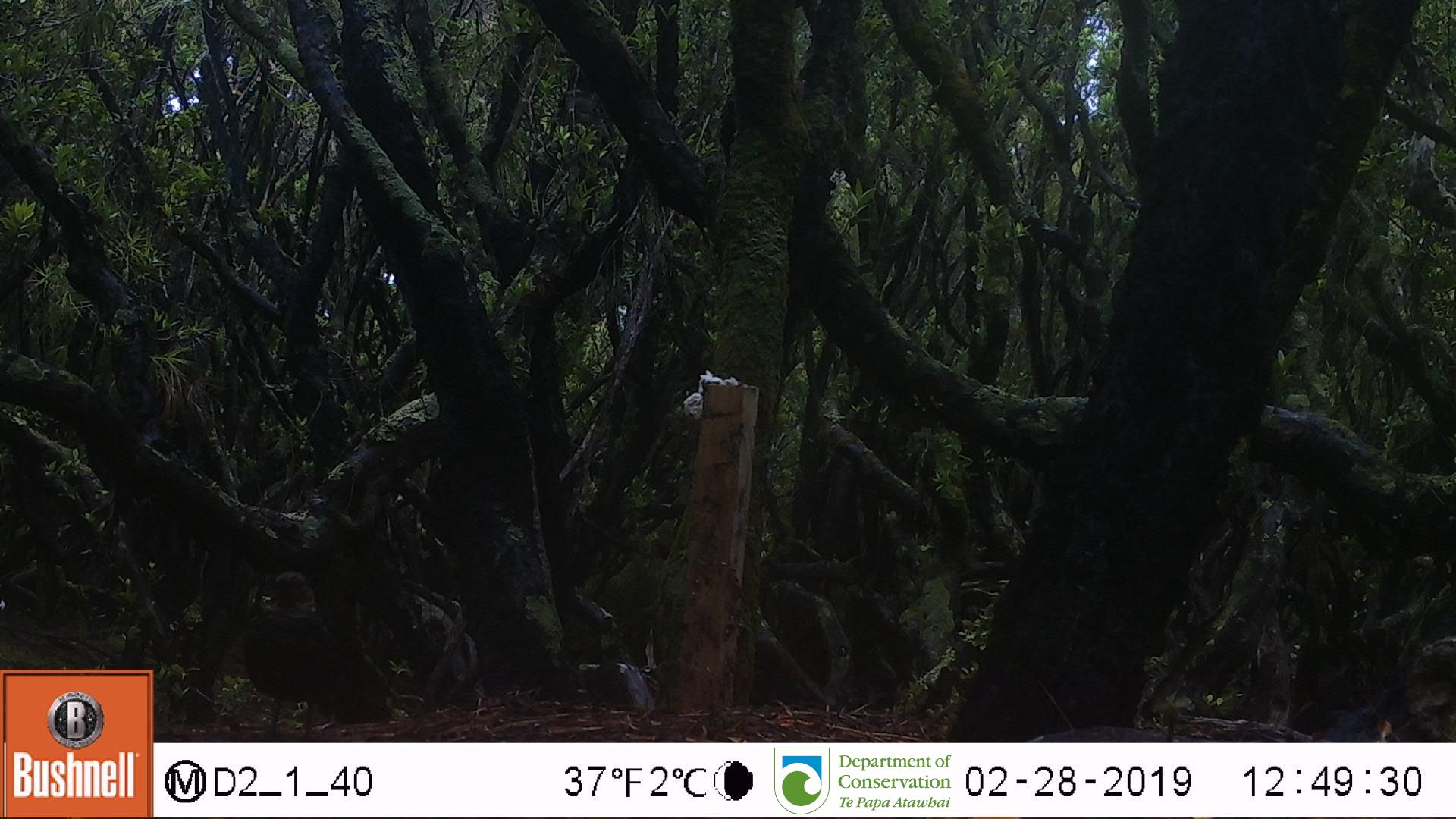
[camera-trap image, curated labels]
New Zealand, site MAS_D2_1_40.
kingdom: Animalia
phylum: Chordata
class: Aves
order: Passeriformes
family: Turdidae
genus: Turdus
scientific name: Turdus merula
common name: eurasian blackbird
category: blackbird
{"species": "blackbird (eurasian blackbird) (Turdus merula)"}